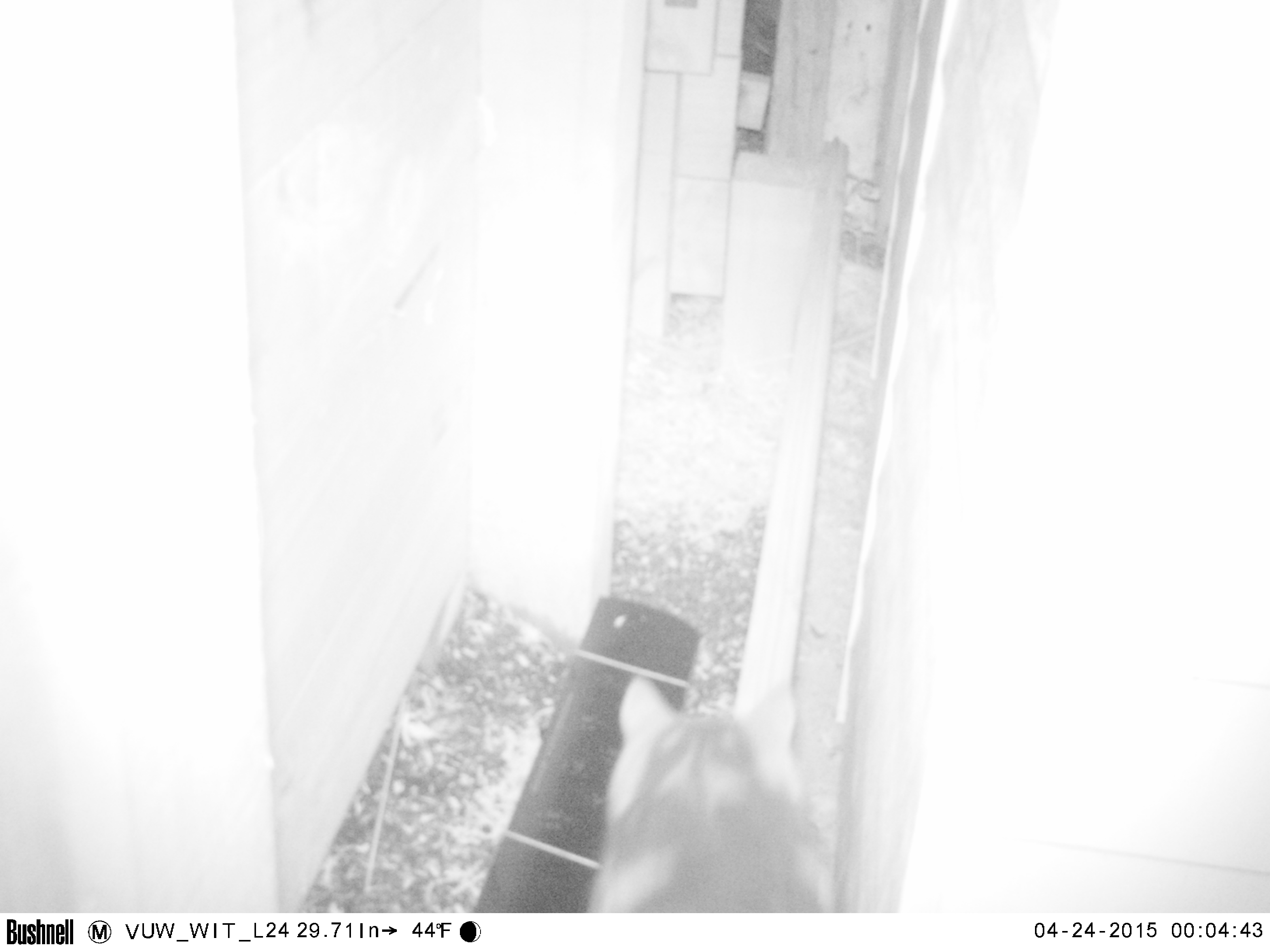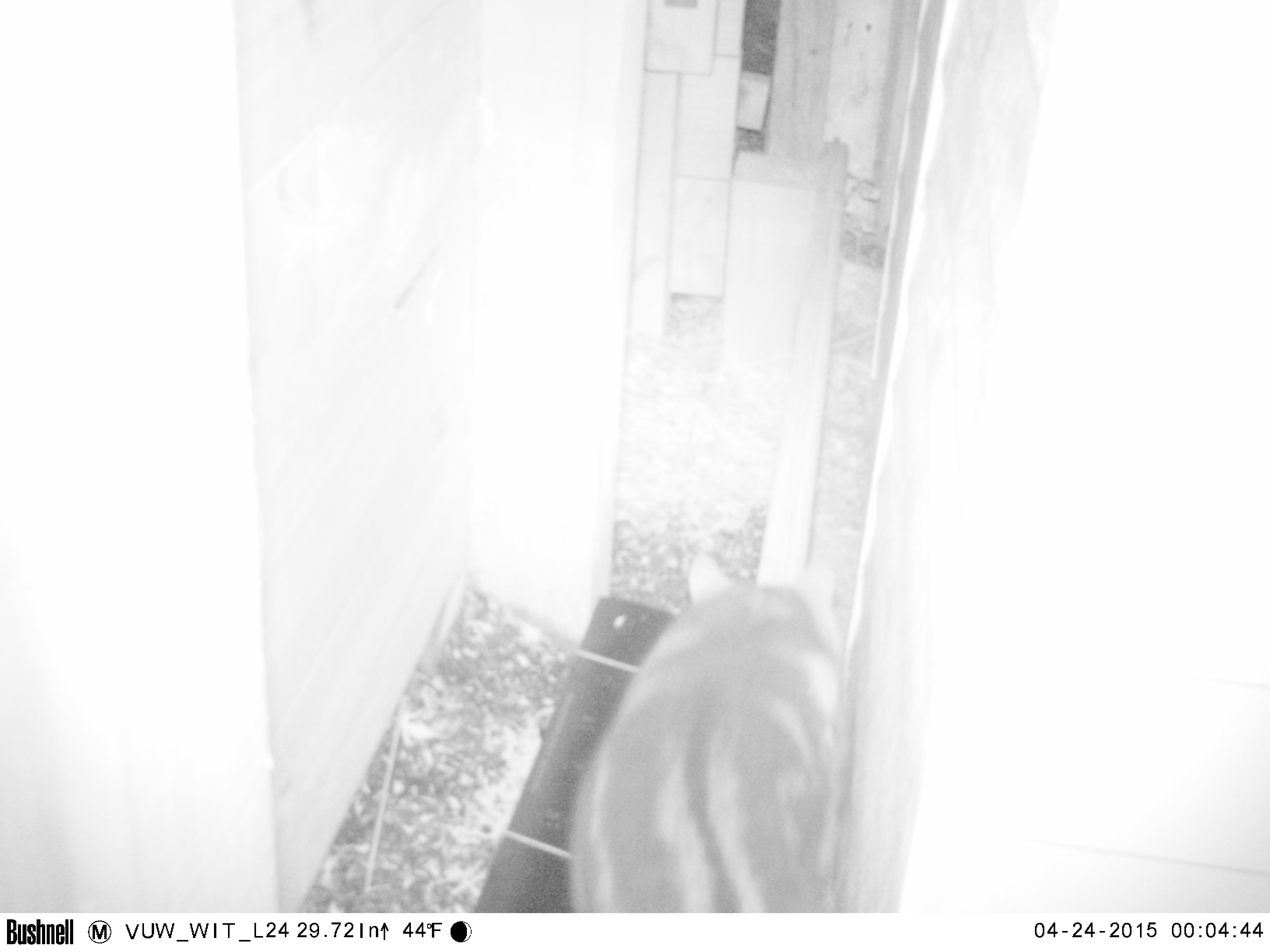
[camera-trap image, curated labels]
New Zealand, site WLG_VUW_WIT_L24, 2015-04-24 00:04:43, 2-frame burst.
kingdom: Animalia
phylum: Chordata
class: Mammalia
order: Carnivora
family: Felidae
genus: Felis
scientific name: Felis catus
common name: domestic cat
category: cat